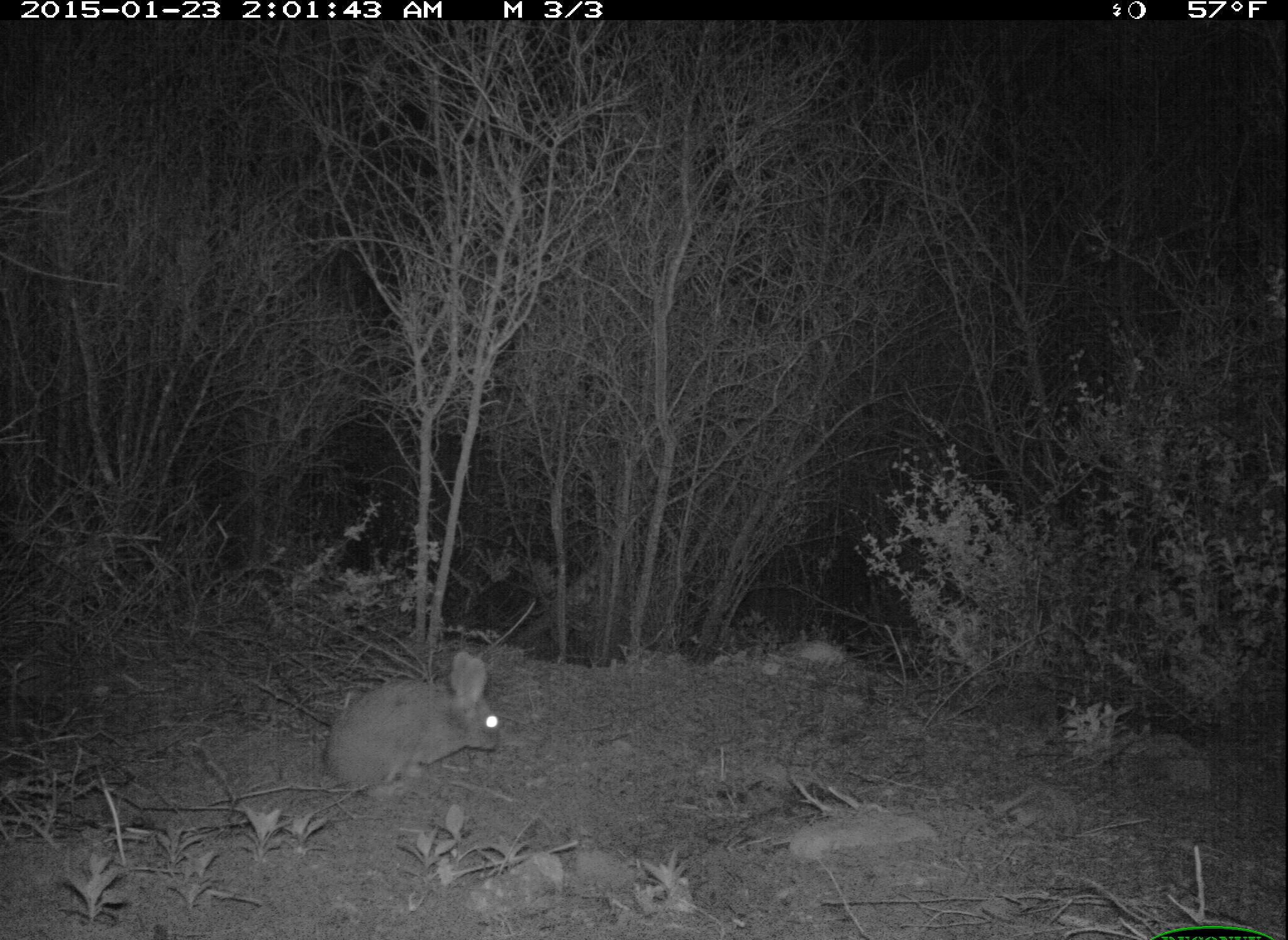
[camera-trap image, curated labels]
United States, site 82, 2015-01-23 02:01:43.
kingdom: Animalia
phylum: Chordata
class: Mammalia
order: Lagomorpha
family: Leporidae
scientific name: Leporidae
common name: rabbits and hares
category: rabbit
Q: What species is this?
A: Rabbit (rabbits and hares) (Leporidae).